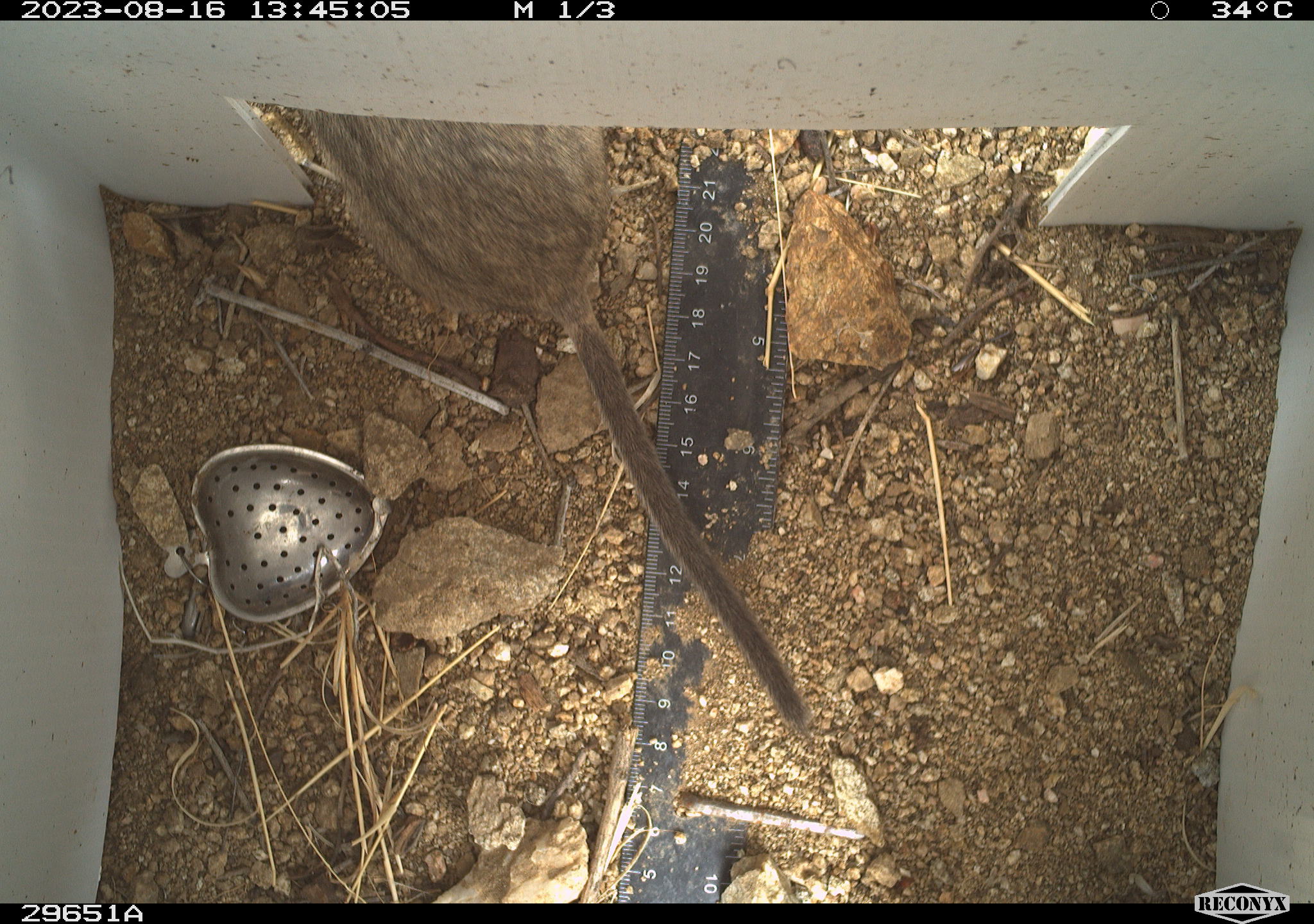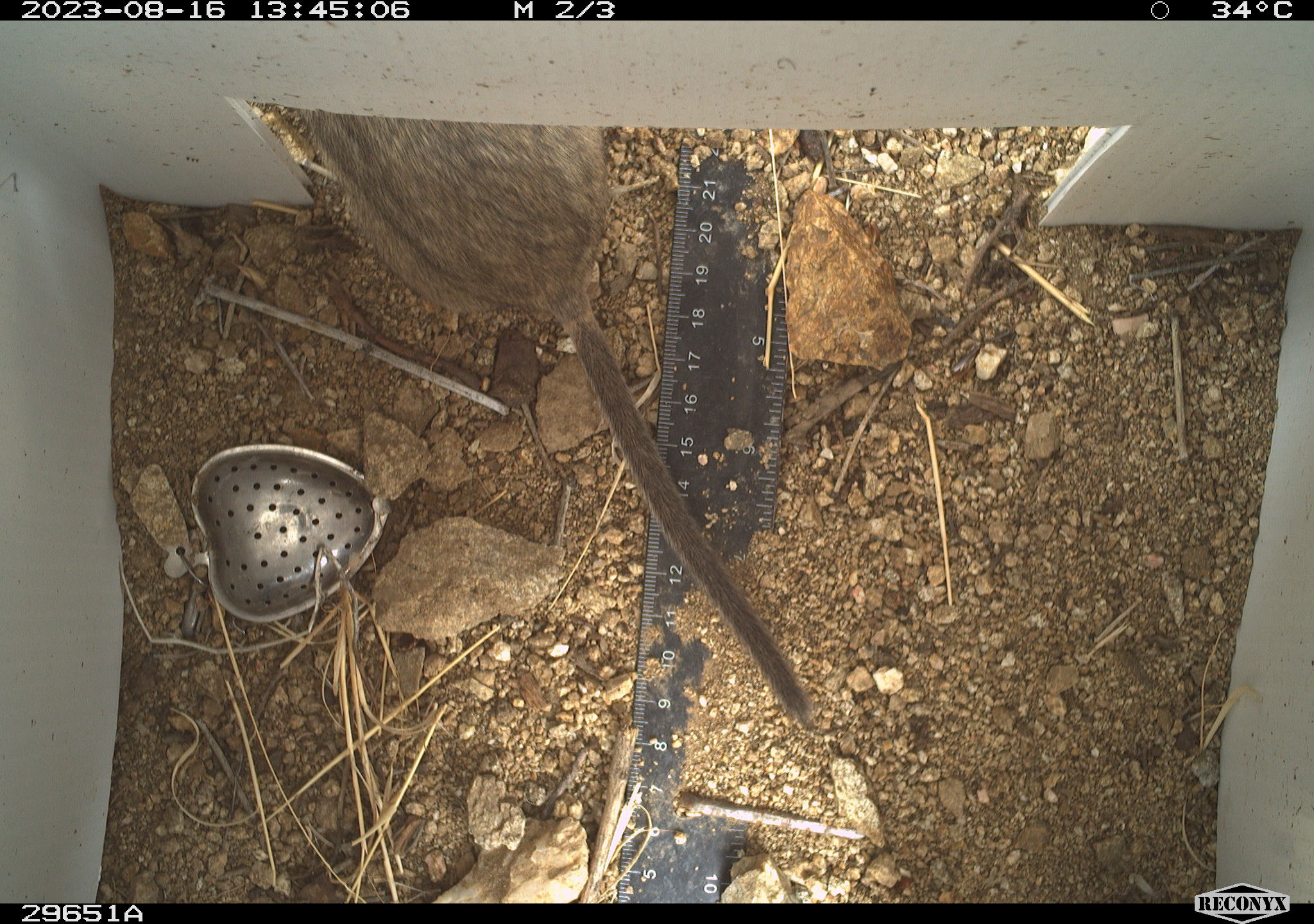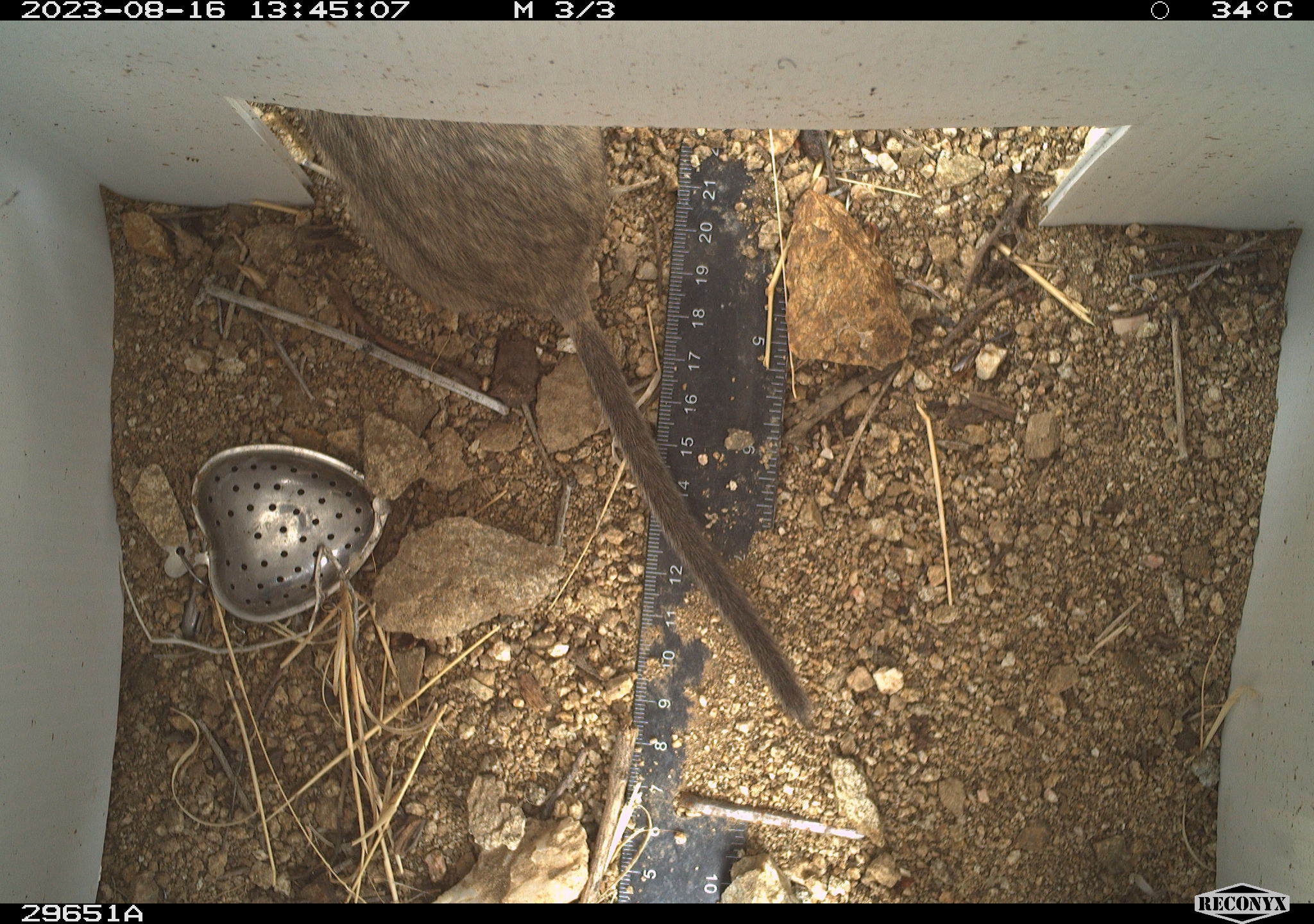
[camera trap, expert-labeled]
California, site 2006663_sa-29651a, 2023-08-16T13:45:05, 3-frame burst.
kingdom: Animalia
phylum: Chordata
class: Mammalia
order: Rodentia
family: Cricetidae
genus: Neotoma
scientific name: Neotoma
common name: pack rat or woodrat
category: neotoma species